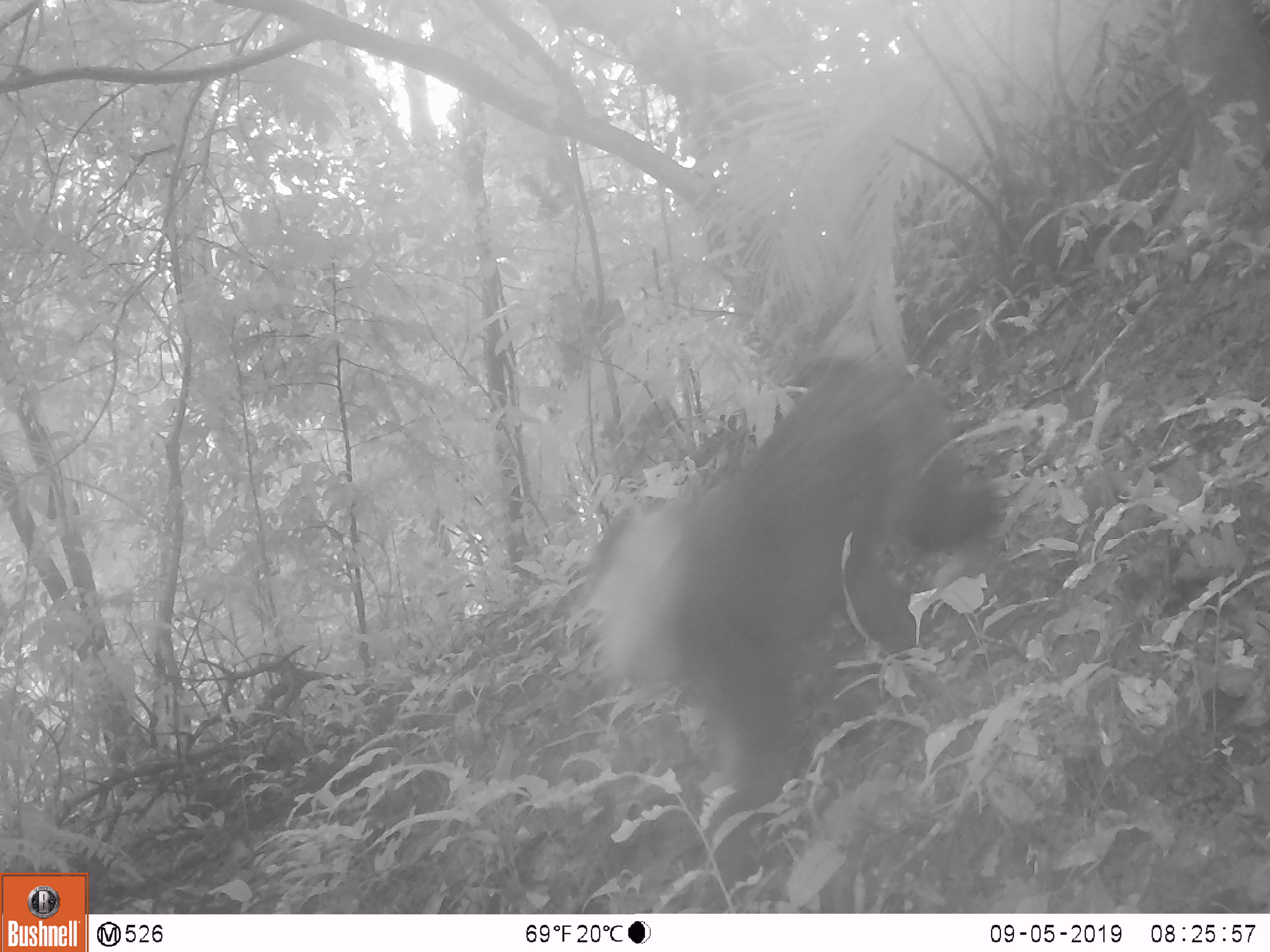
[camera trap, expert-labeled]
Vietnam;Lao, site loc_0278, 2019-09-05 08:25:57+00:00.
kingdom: Animalia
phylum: Chordata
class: Mammalia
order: Primates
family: Cercopithecidae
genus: Macaca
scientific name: Macaca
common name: macaque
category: unidentified macaque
Unidentified macaque (macaque) (Macaca). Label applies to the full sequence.